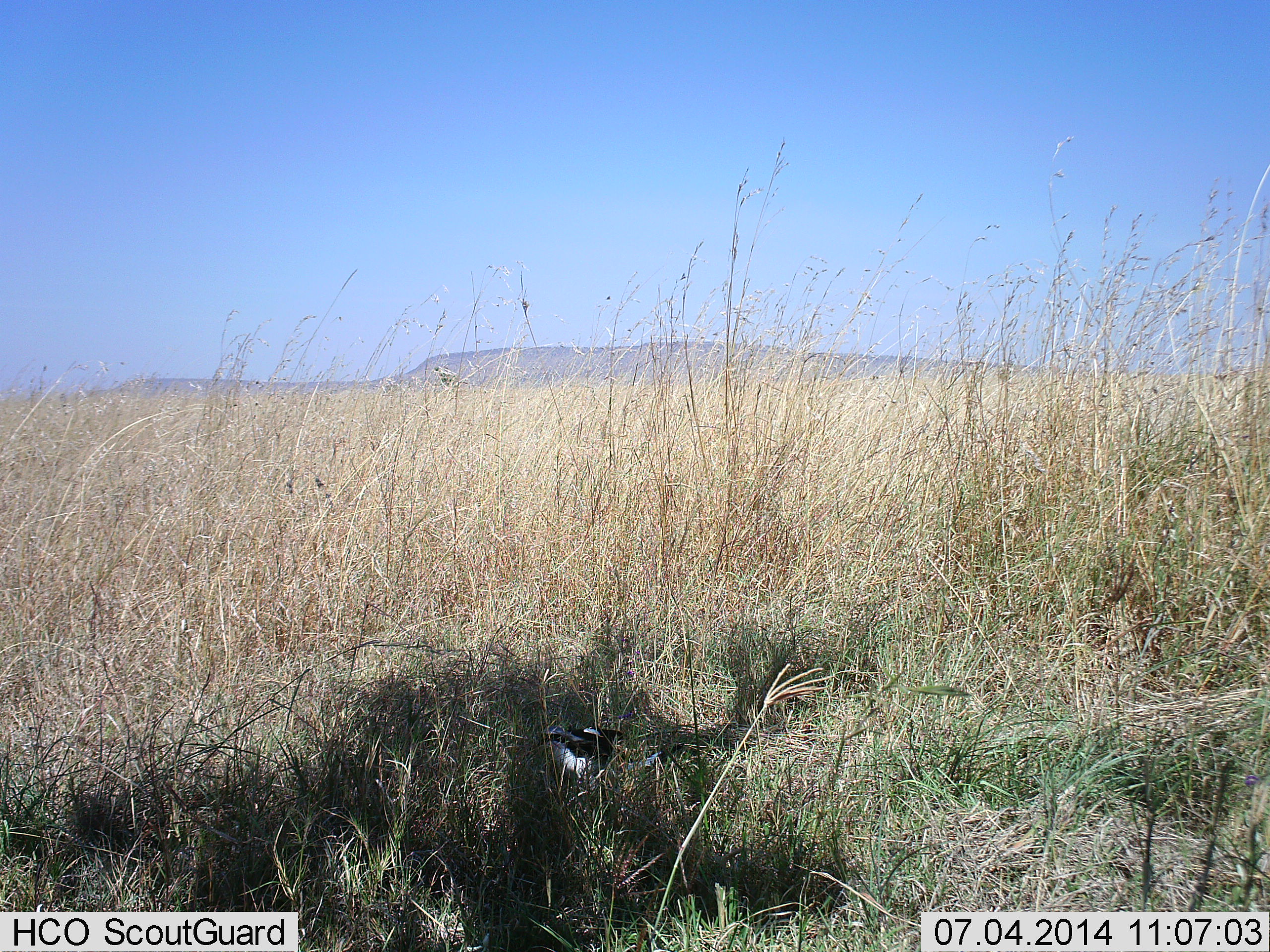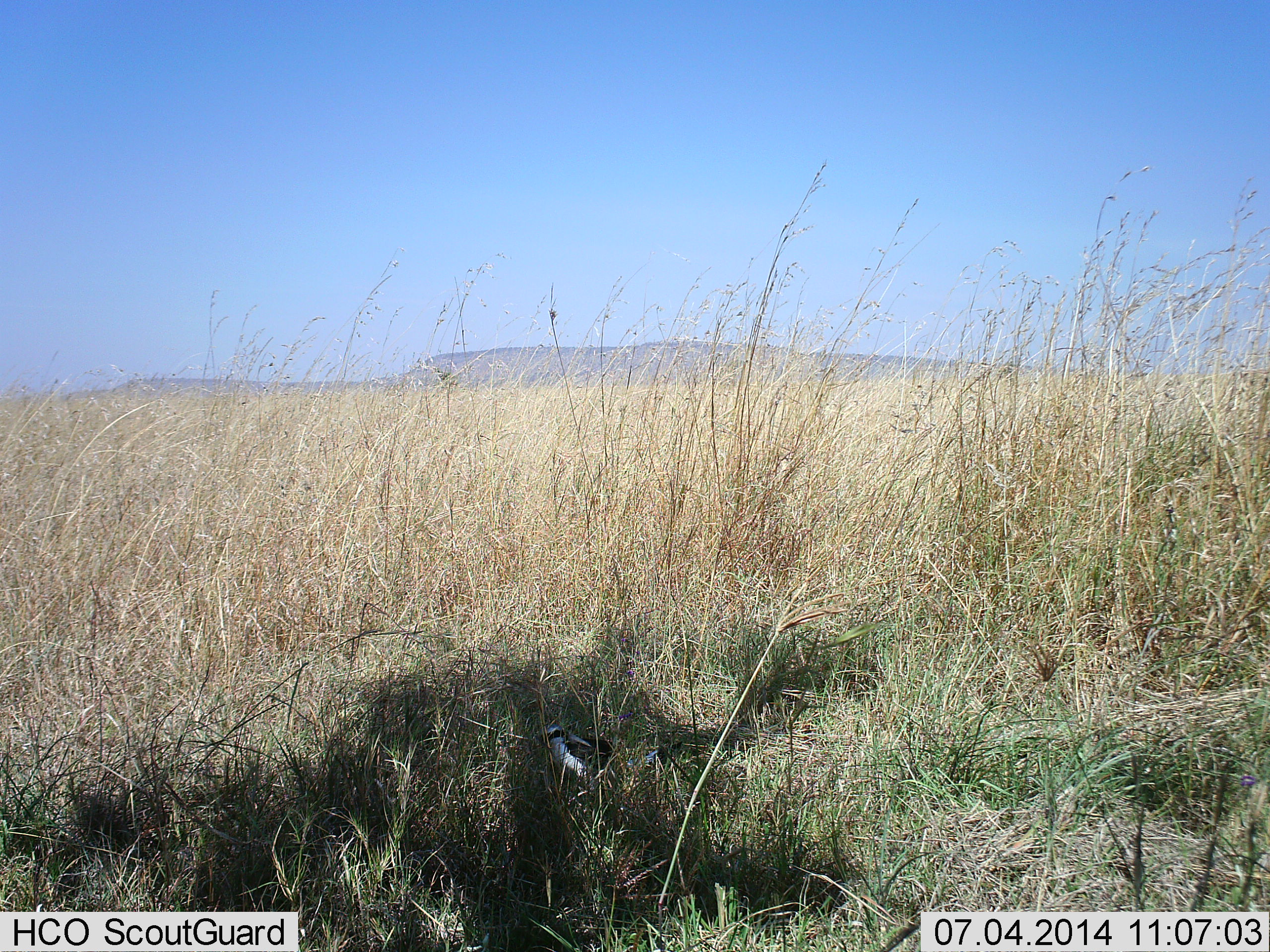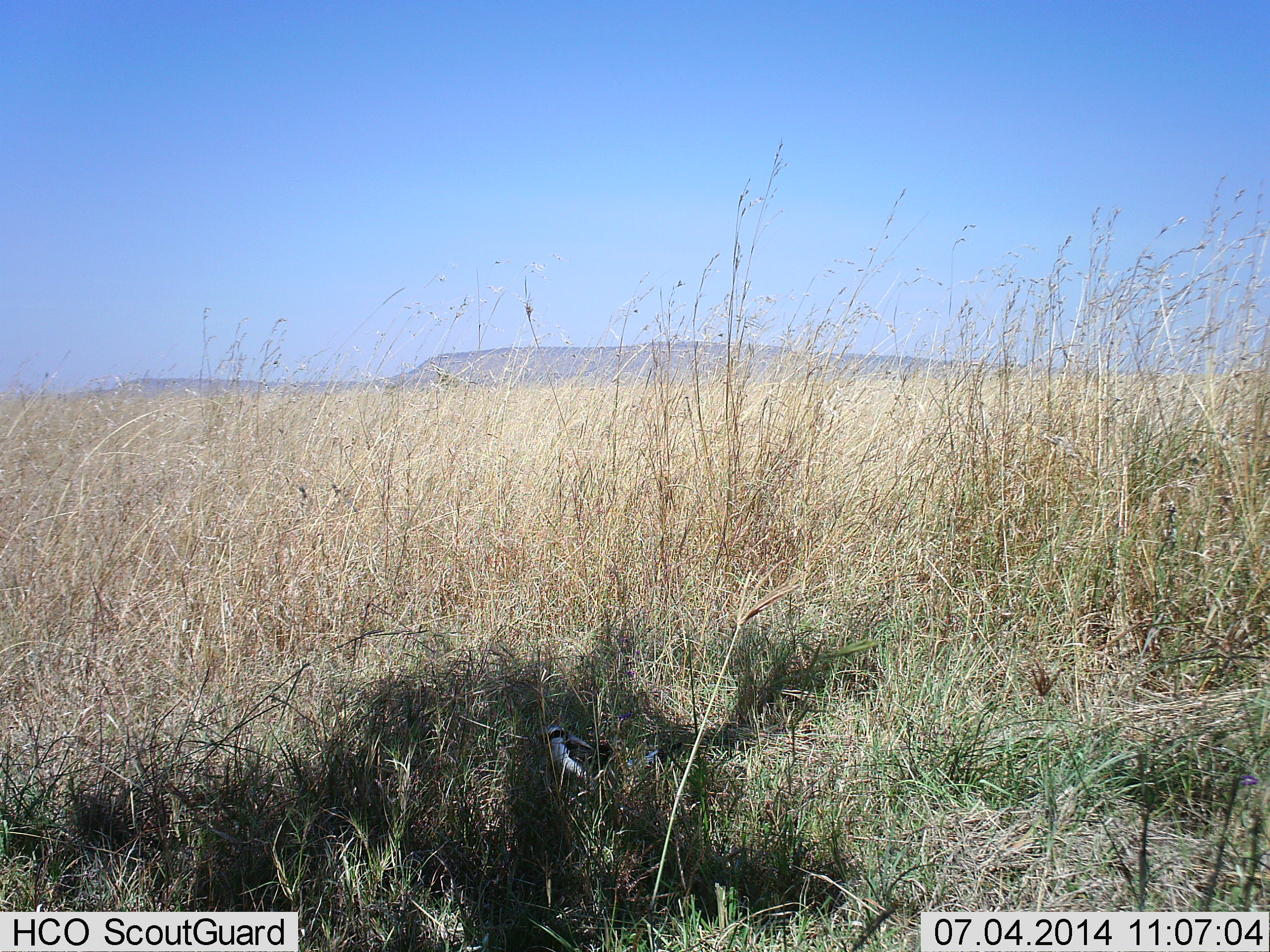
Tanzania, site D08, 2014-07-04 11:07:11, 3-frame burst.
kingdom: Animalia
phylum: Chordata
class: Aves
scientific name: Aves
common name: bird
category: otherbird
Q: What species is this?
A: Otherbird (bird) (Aves).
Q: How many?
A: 1.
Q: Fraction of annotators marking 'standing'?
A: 90%.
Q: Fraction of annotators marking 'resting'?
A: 20%.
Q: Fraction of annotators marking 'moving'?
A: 0%.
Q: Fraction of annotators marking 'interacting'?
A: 0%.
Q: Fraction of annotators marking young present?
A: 0%.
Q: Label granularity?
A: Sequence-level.